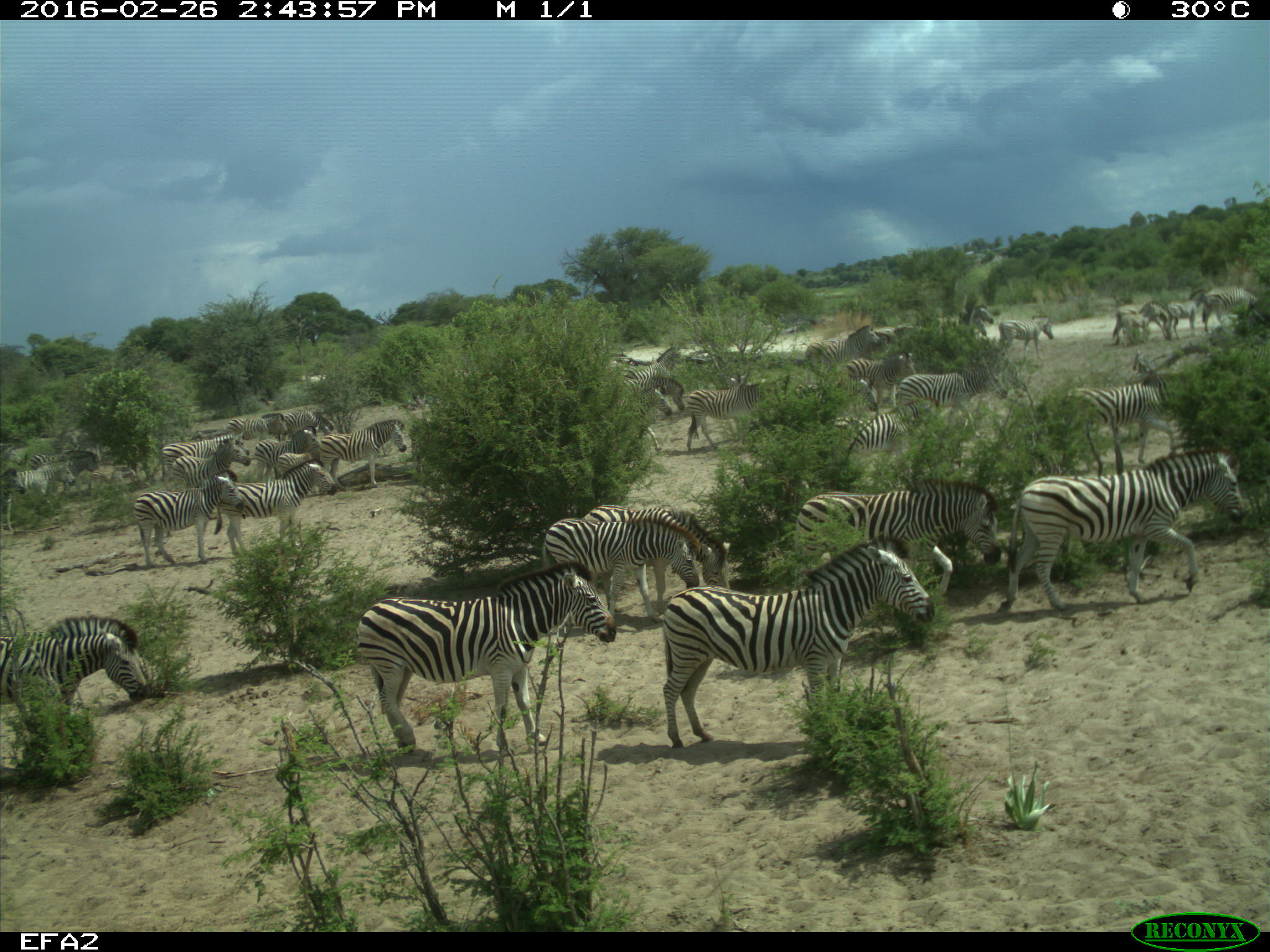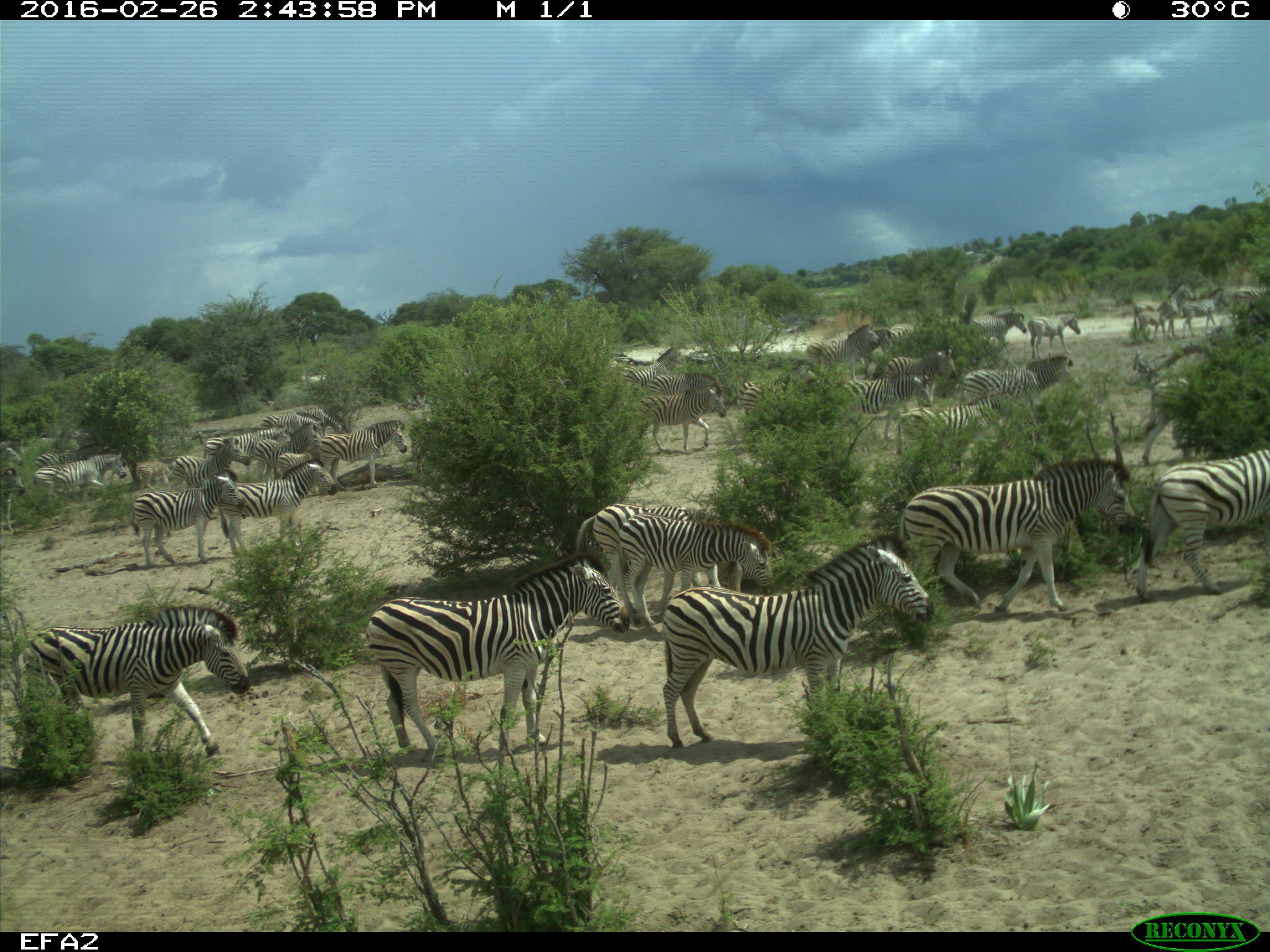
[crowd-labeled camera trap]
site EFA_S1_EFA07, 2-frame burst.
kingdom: Animalia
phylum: Chordata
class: Mammalia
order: Perissodactyla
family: Equidae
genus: Equus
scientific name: Equus quagga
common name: plains zebra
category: zebraplains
Zebraplains (plains zebra) (Equus quagga), count 11-50. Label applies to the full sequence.